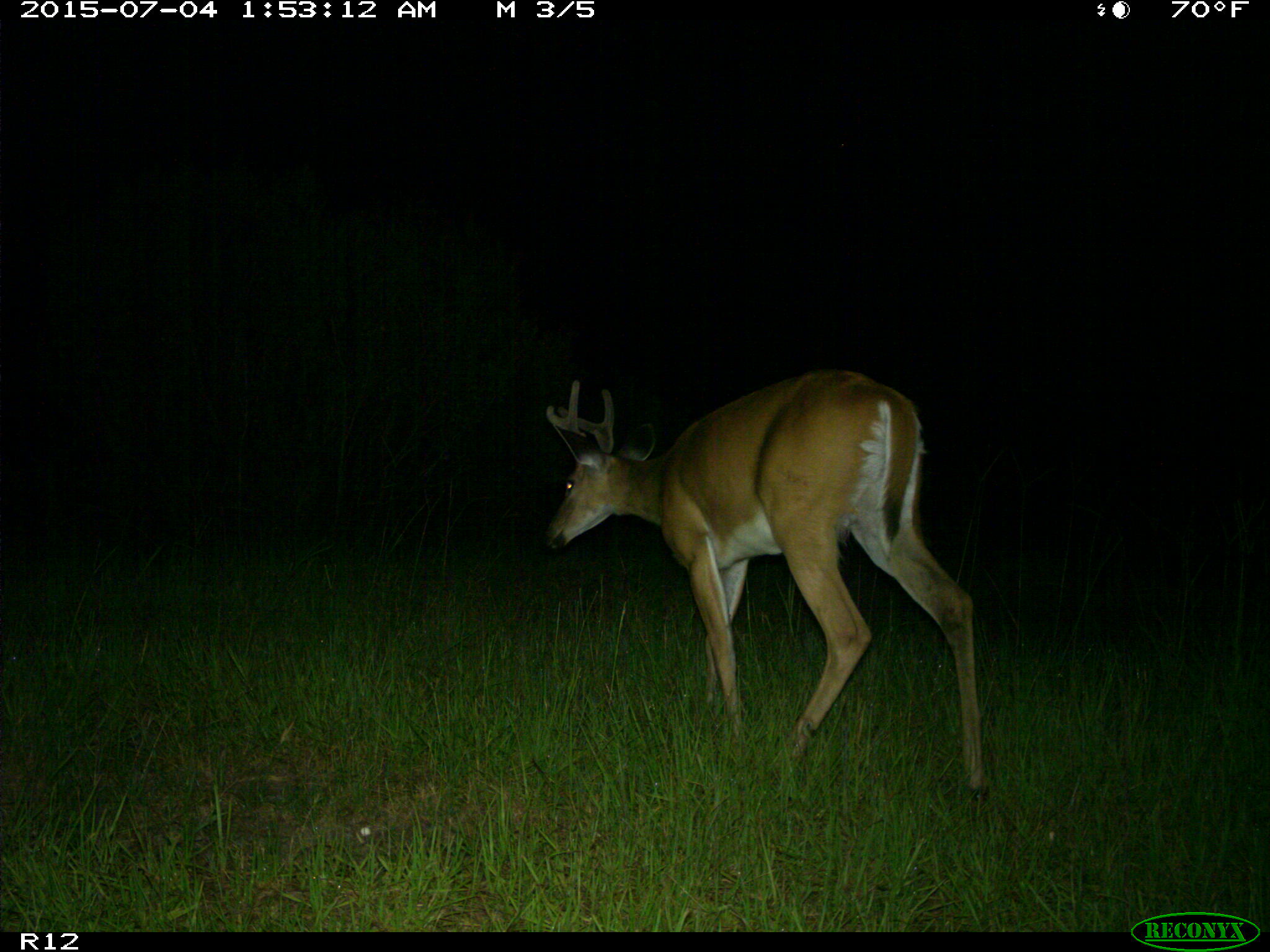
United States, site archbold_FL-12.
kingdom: Animalia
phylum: Chordata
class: Mammalia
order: Artiodactyla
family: Cervidae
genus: Odocoileus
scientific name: Odocoileus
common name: deer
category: unidentified deer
Unidentified deer (deer) (Odocoileus).